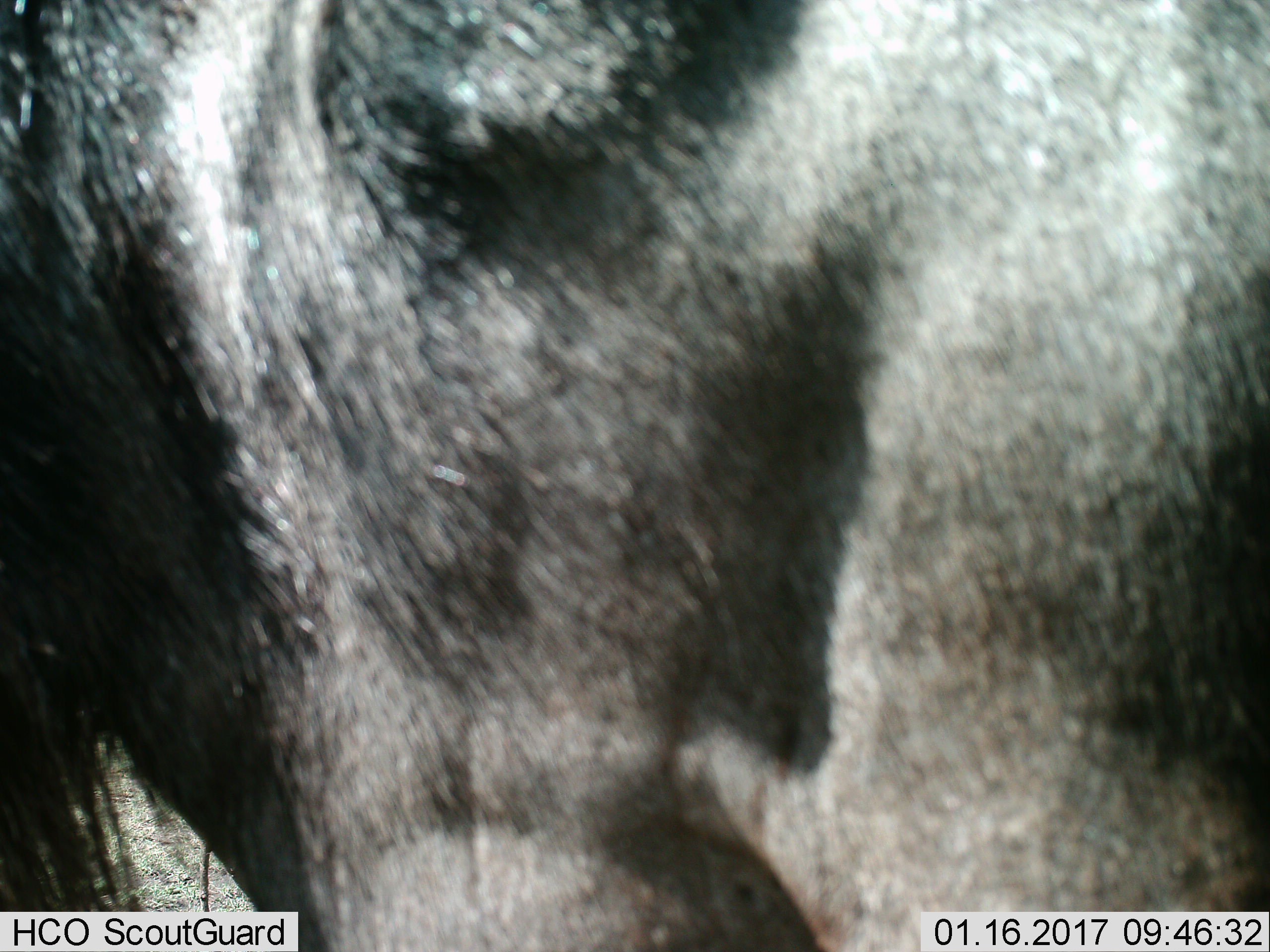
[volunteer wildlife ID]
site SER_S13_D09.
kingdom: Animalia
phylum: Chordata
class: Mammalia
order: Artiodactyla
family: Bovidae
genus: Connochaetes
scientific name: Connochaetes taurinus taurinus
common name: blue wildebeest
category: wildebeestblue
Wildebeestblue (blue wildebeest) (Connochaetes taurinus taurinus), count 1. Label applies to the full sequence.